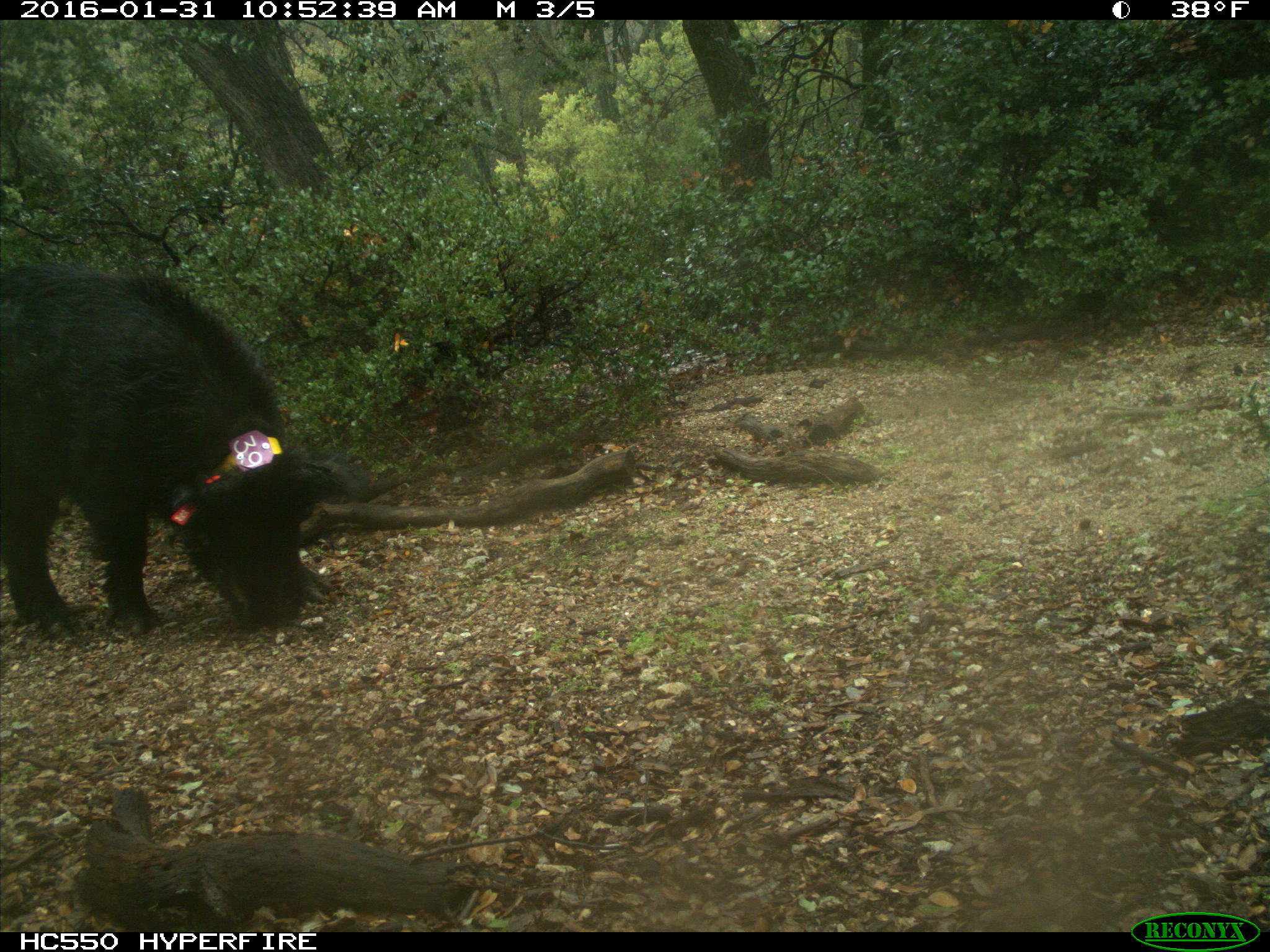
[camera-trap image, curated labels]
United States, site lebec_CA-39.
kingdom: Animalia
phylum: Chordata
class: Mammalia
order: Artiodactyla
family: Suidae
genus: Sus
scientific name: Sus scrofa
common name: wild boar